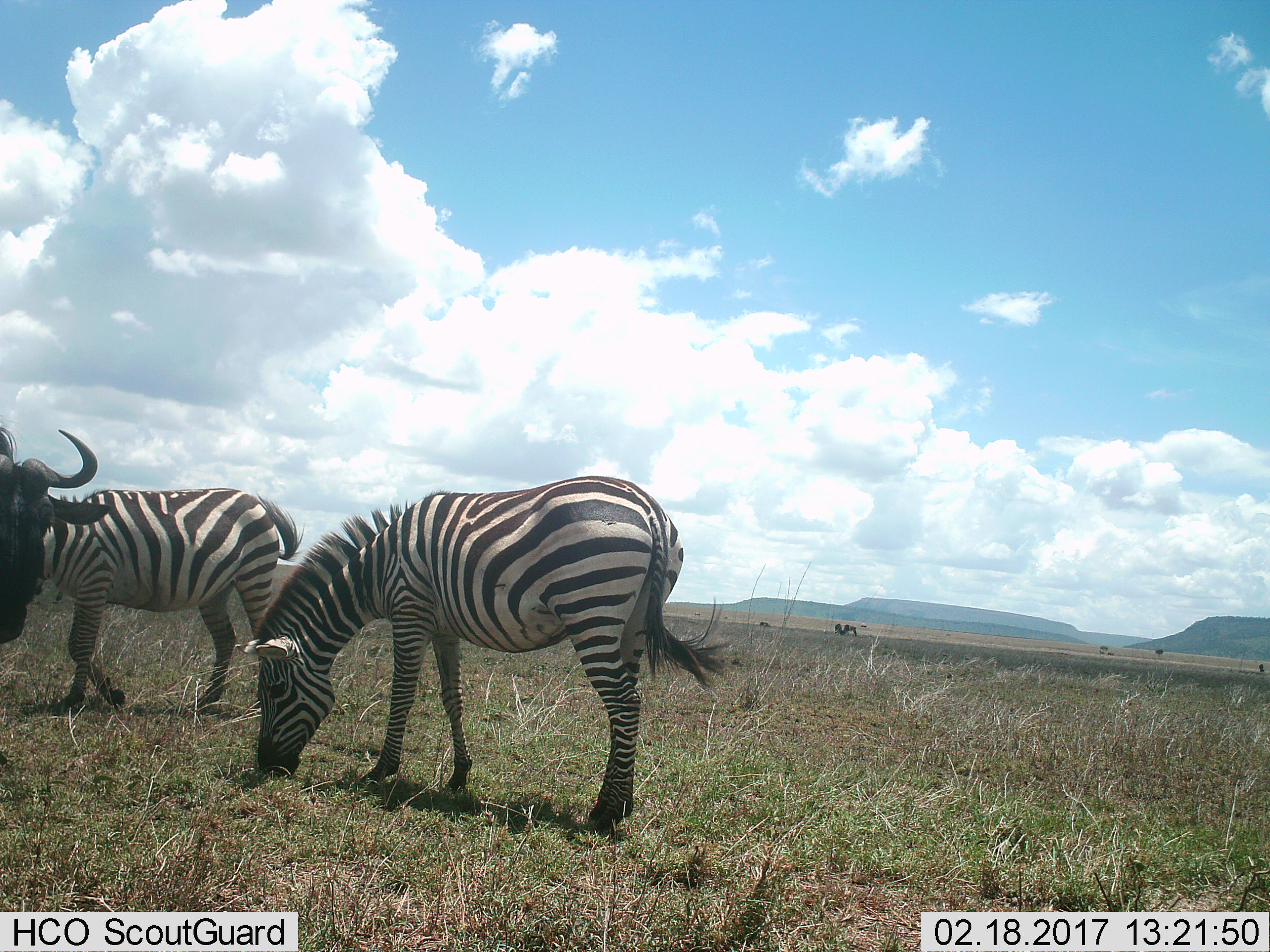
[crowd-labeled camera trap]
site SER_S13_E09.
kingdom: Animalia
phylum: Chordata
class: Mammalia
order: Artiodactyla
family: Bovidae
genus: Connochaetes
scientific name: Connochaetes taurinus taurinus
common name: blue wildebeest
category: wildebeestblue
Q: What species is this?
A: Wildebeestblue (blue wildebeest) (Connochaetes taurinus taurinus).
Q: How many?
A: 1.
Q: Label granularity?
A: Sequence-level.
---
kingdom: Animalia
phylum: Chordata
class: Mammalia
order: Perissodactyla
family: Equidae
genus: Equus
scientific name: Equus quagga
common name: plains zebra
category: zebraplains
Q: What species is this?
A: Zebraplains (plains zebra) (Equus quagga).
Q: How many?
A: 2.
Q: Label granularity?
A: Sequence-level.